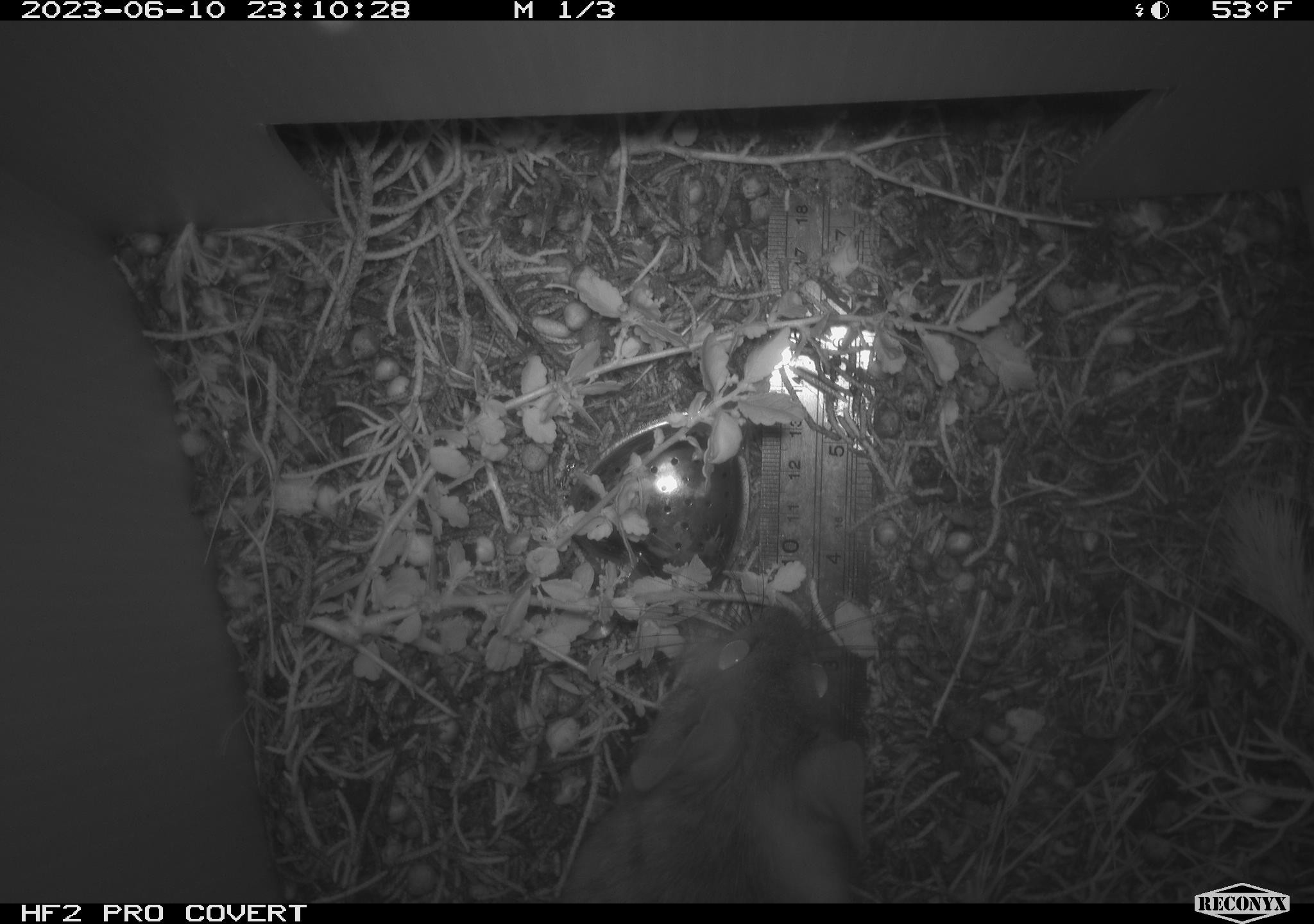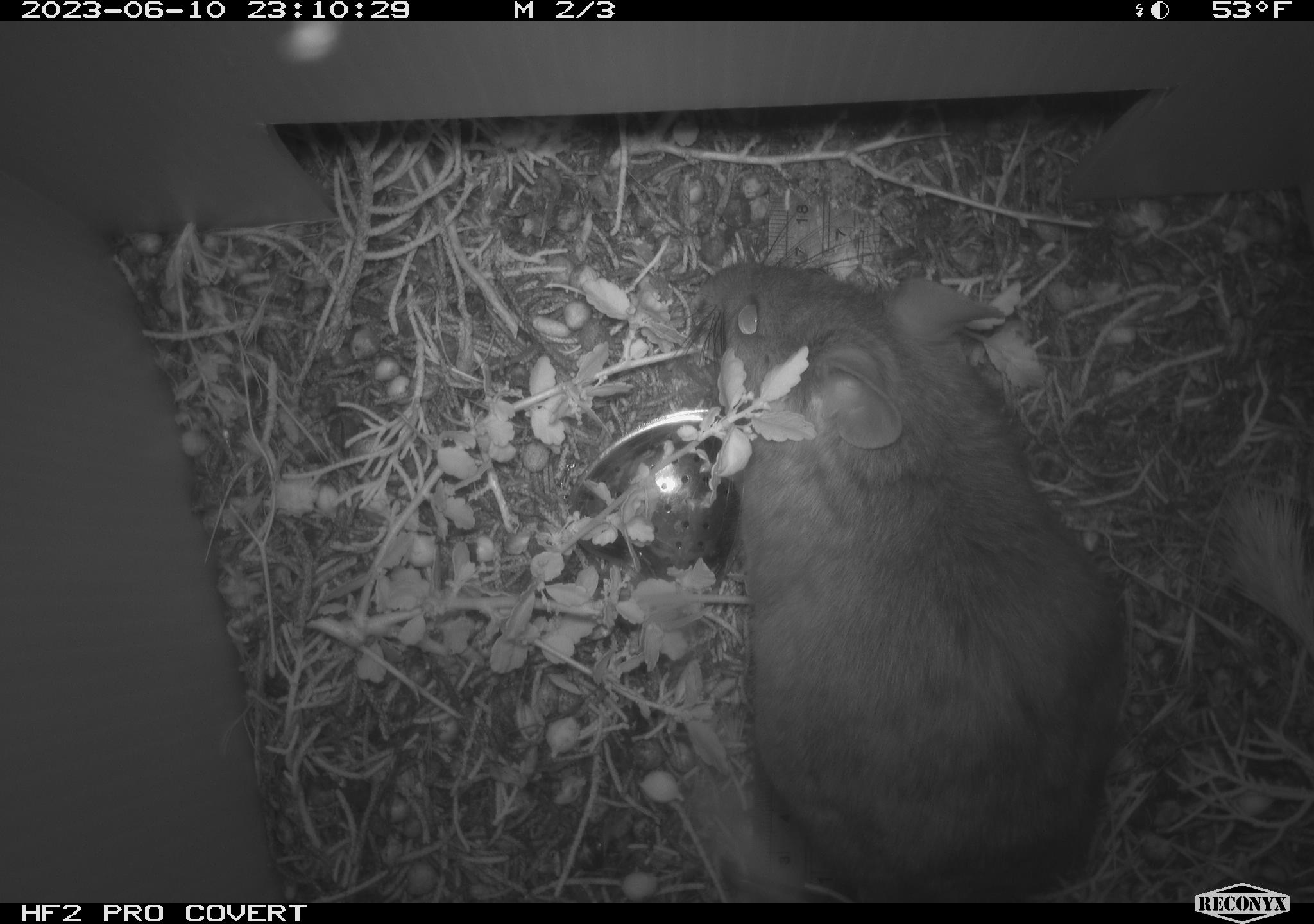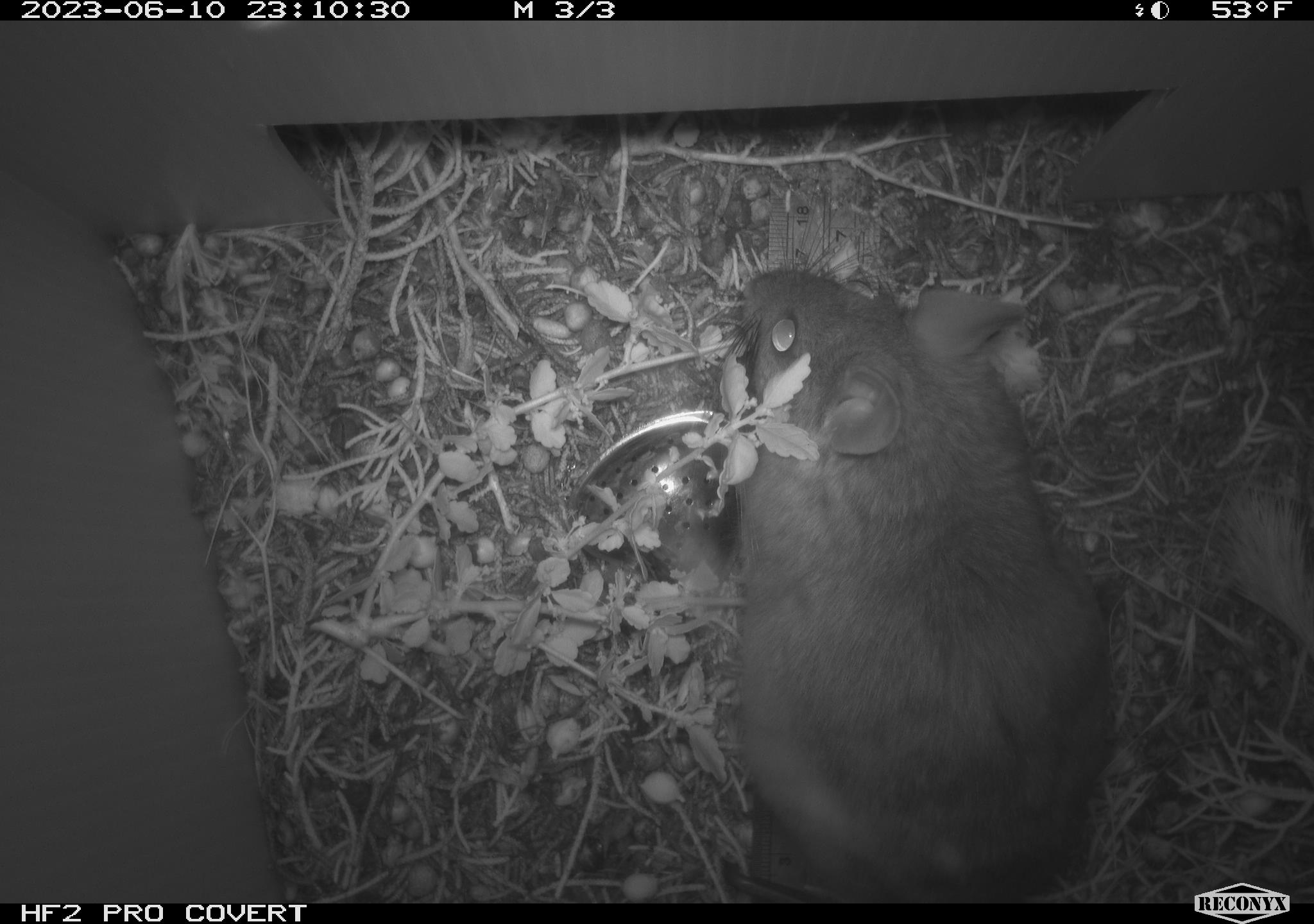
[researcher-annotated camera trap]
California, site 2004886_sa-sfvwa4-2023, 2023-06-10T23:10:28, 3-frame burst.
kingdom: Animalia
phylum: Chordata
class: Mammalia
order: Rodentia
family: Cricetidae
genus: Neotoma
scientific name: Neotoma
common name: pack rat or woodrat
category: neotoma species